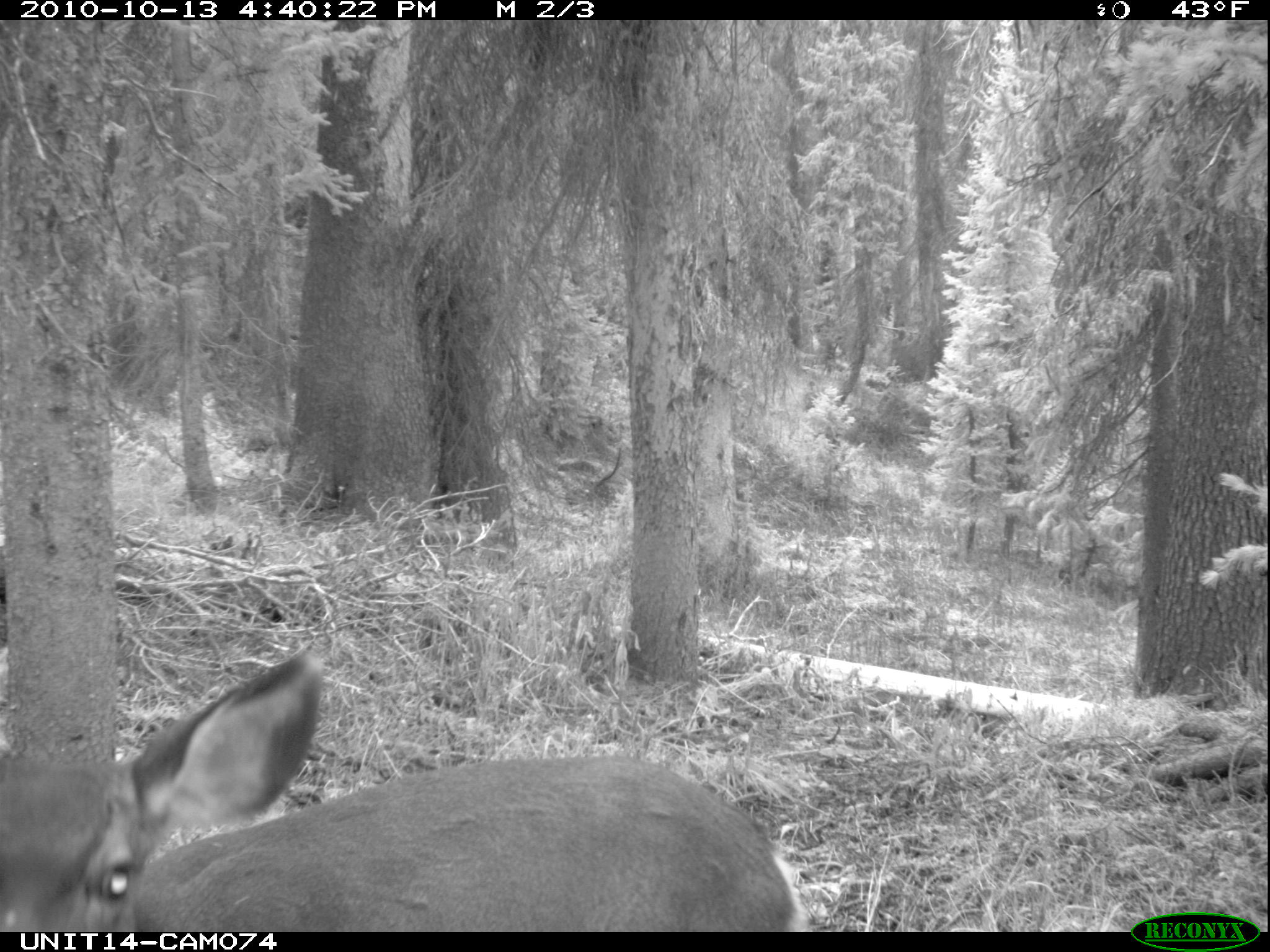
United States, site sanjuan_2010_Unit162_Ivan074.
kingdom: Animalia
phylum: Chordata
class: Mammalia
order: Artiodactyla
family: Cervidae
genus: Odocoileus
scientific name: Odocoileus hemionus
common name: mule deer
Odocoileus hemionus (mule deer).